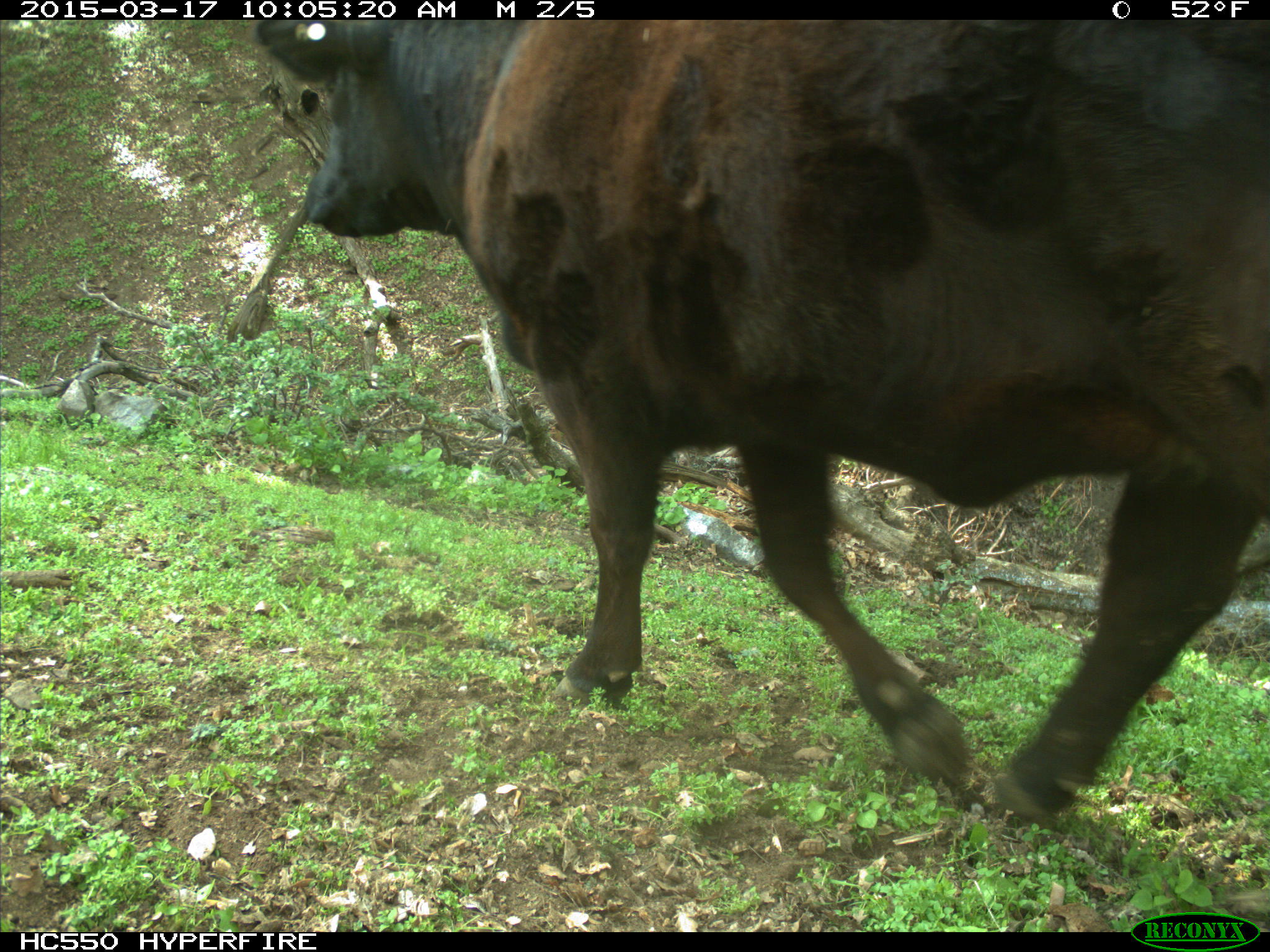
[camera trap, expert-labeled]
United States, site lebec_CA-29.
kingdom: Animalia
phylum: Chordata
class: Mammalia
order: Artiodactyla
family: Bovidae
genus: Bos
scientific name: Bos taurus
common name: domestic cow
Bos taurus (domestic cow).